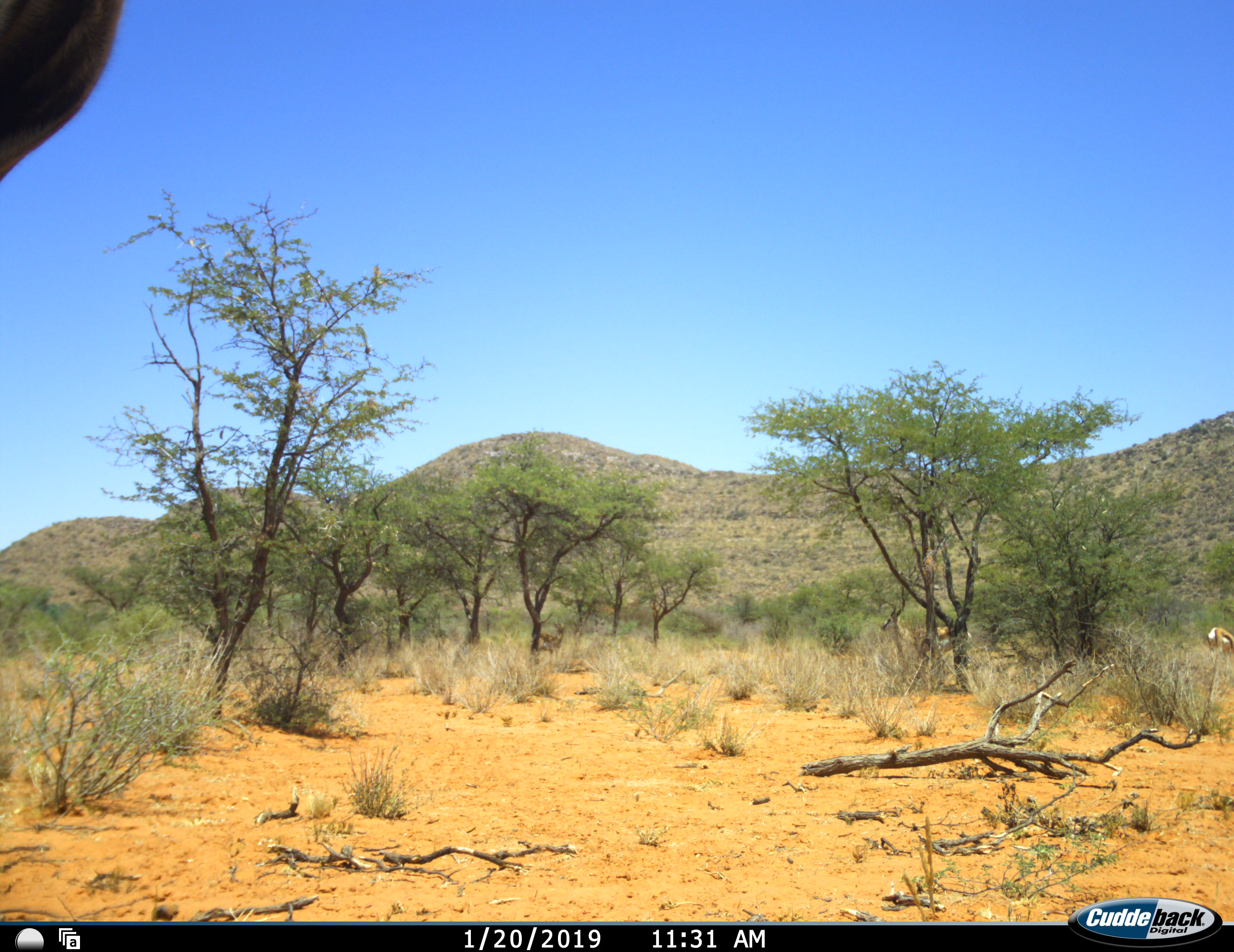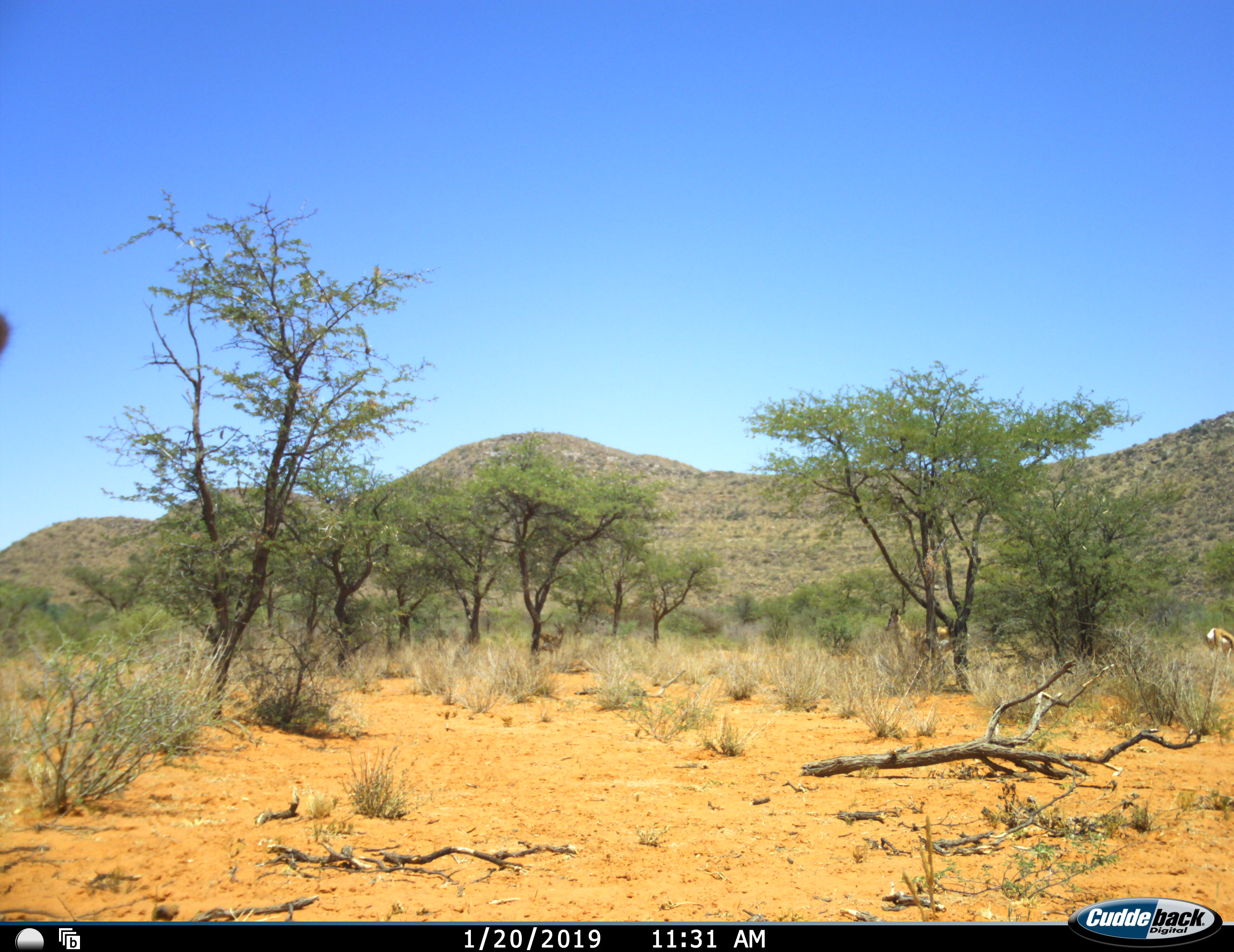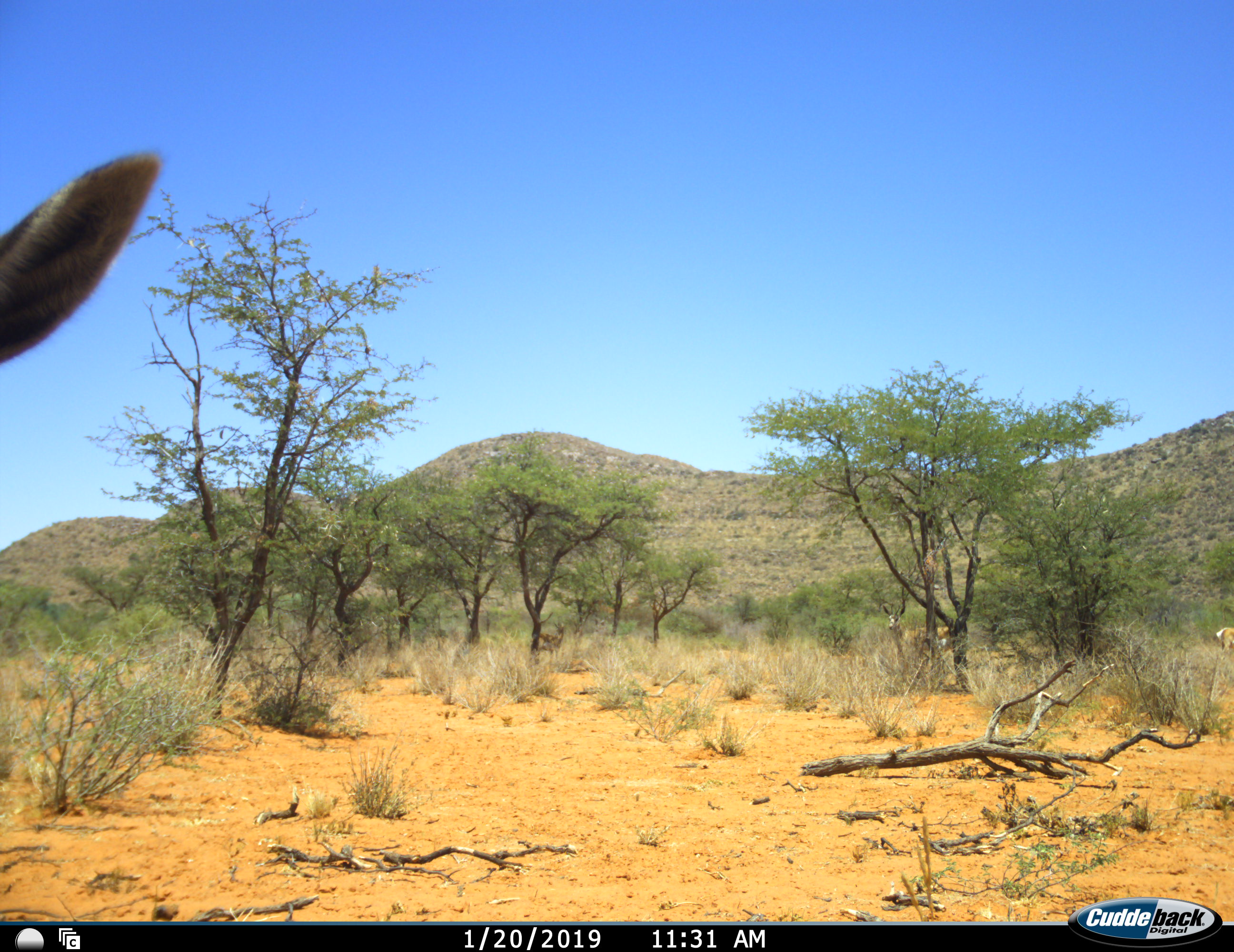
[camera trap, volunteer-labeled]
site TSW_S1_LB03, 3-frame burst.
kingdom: Animalia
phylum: Chordata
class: Mammalia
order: Artiodactyla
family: Bovidae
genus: Antidorcas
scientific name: Antidorcas marsupialis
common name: springbok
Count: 4.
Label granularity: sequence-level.